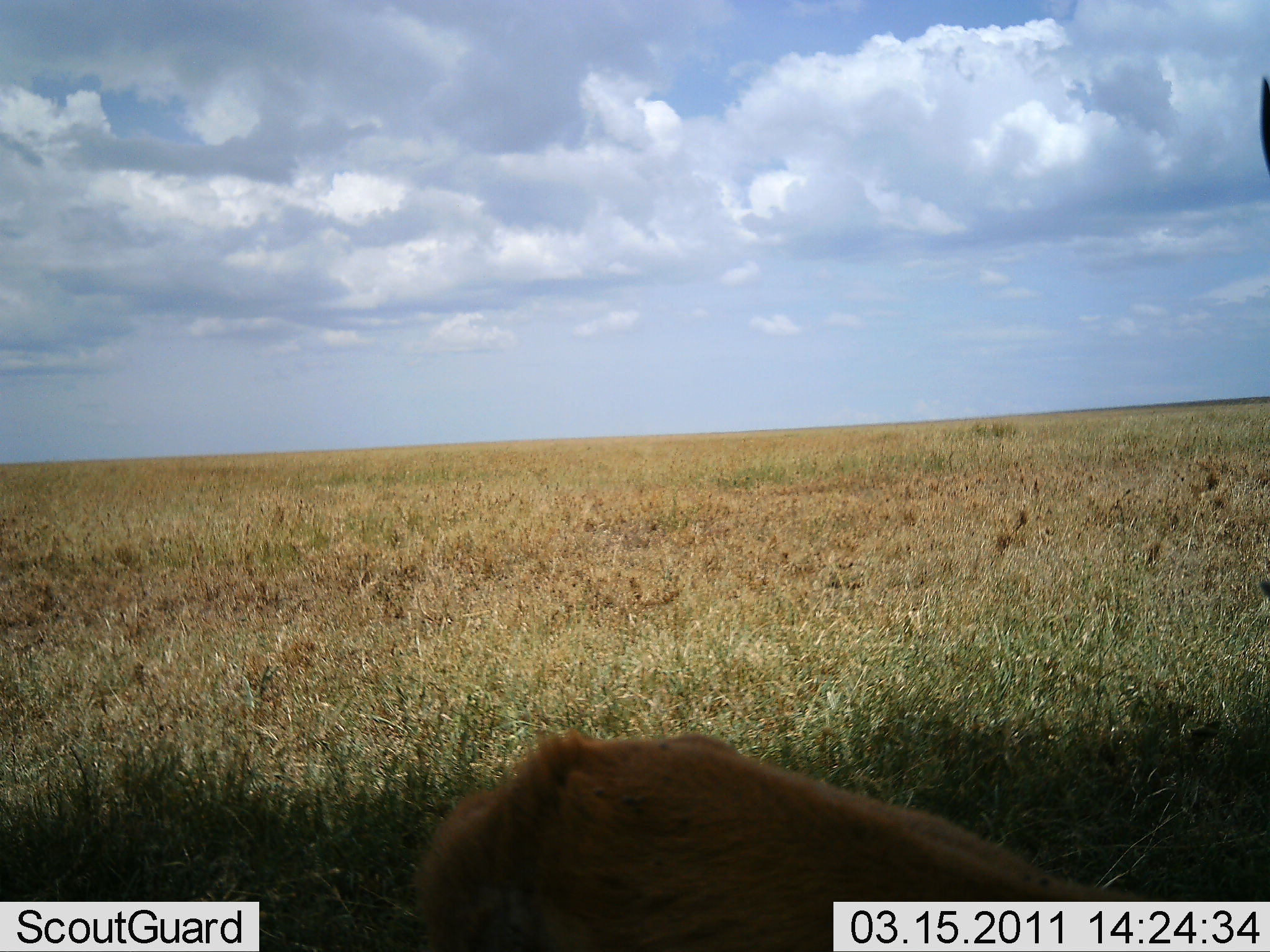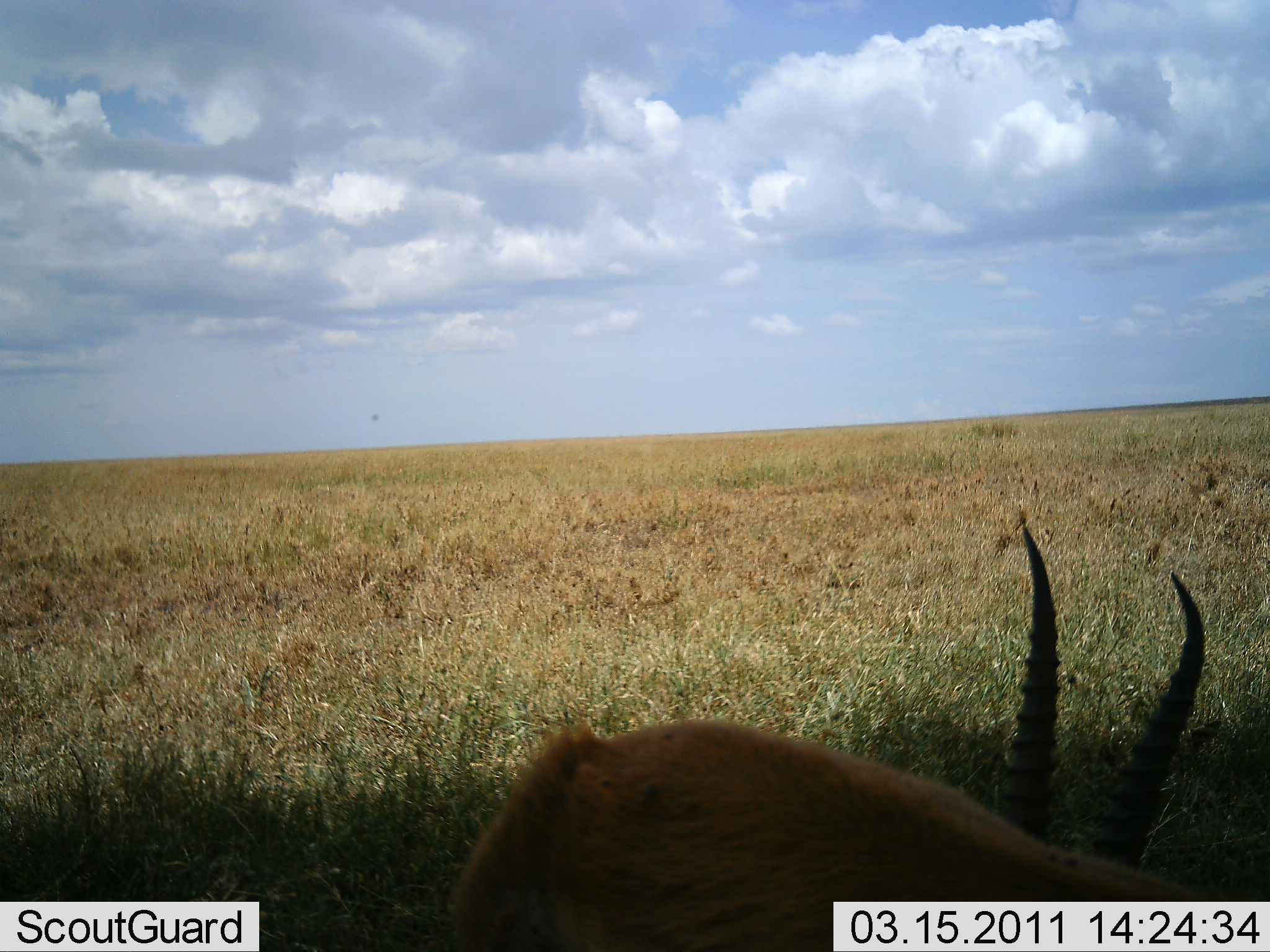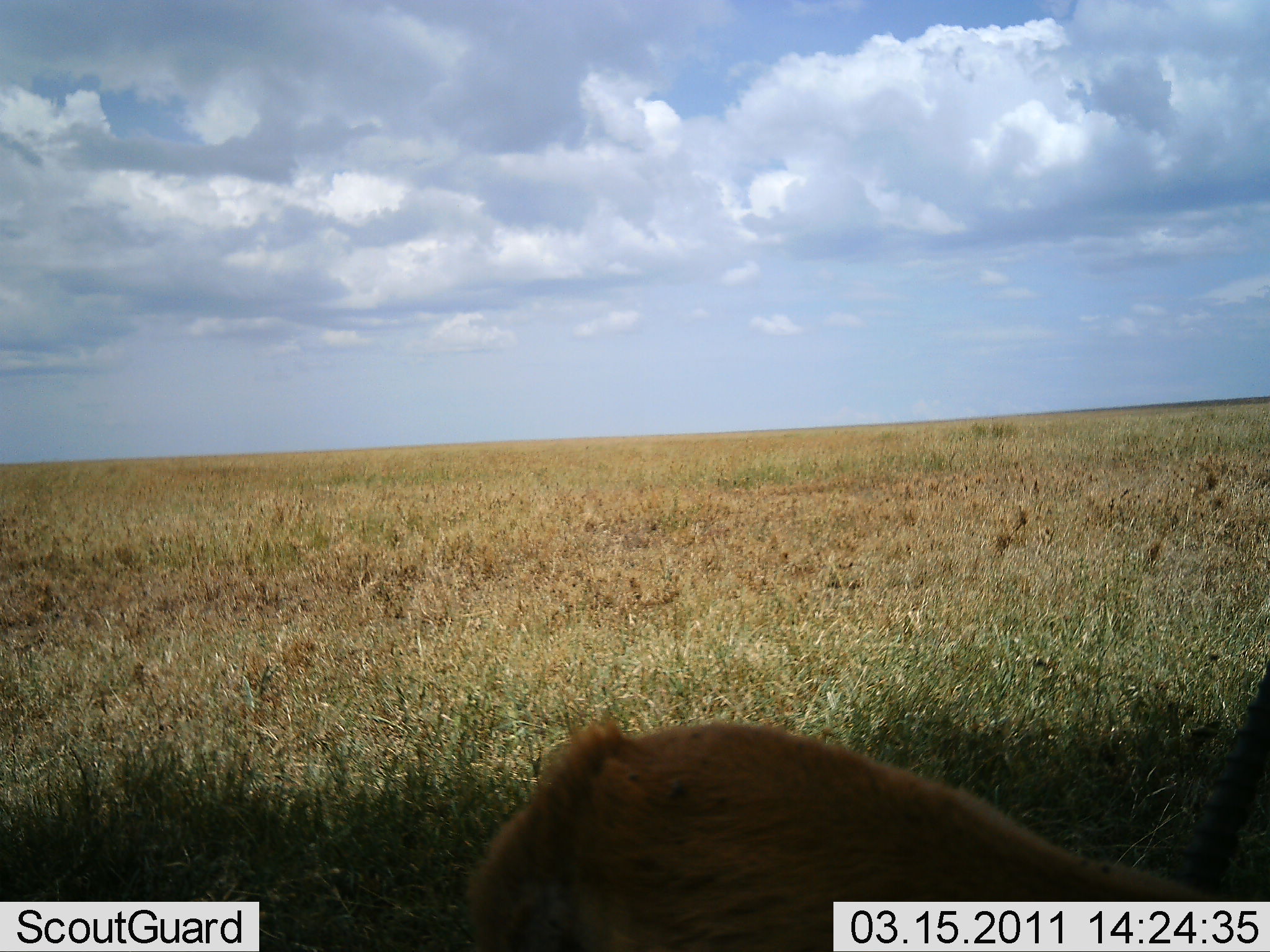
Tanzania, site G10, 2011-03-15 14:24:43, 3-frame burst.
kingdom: Animalia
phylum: Chordata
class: Mammalia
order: Artiodactyla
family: Bovidae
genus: Eudorcas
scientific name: Eudorcas thomsonii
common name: thomson's gazelle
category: gazellethomsons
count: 1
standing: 50%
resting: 33%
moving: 0%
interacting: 0%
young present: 0%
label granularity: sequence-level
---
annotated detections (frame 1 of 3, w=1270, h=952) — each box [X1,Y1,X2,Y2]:
animal: [409,721,1198,952]; [1257,75,1270,174]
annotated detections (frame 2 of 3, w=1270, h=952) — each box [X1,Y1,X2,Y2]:
animal: [449,529,1236,952]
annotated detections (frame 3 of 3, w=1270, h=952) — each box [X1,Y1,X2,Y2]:
animal: [455,712,1250,950]